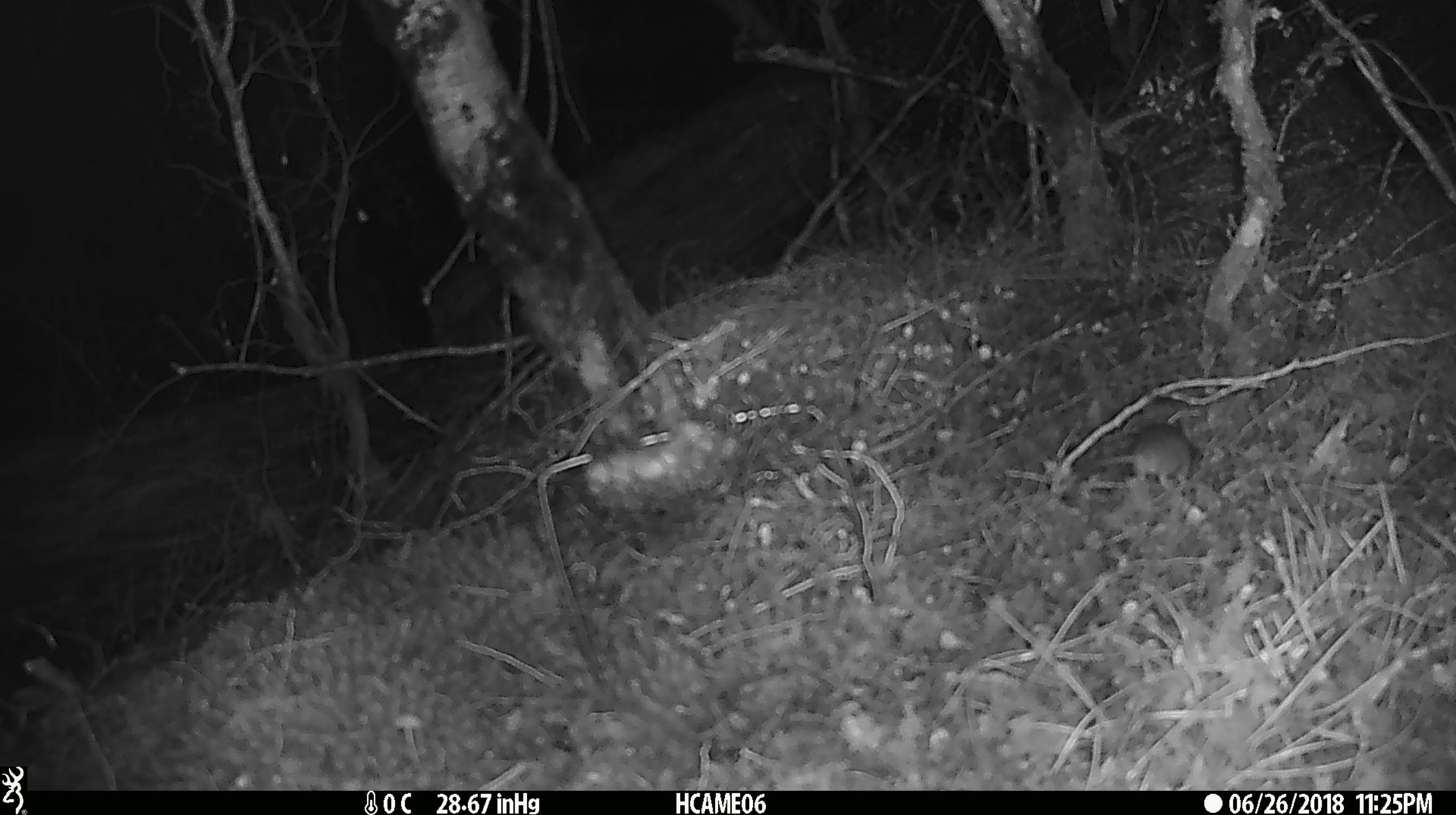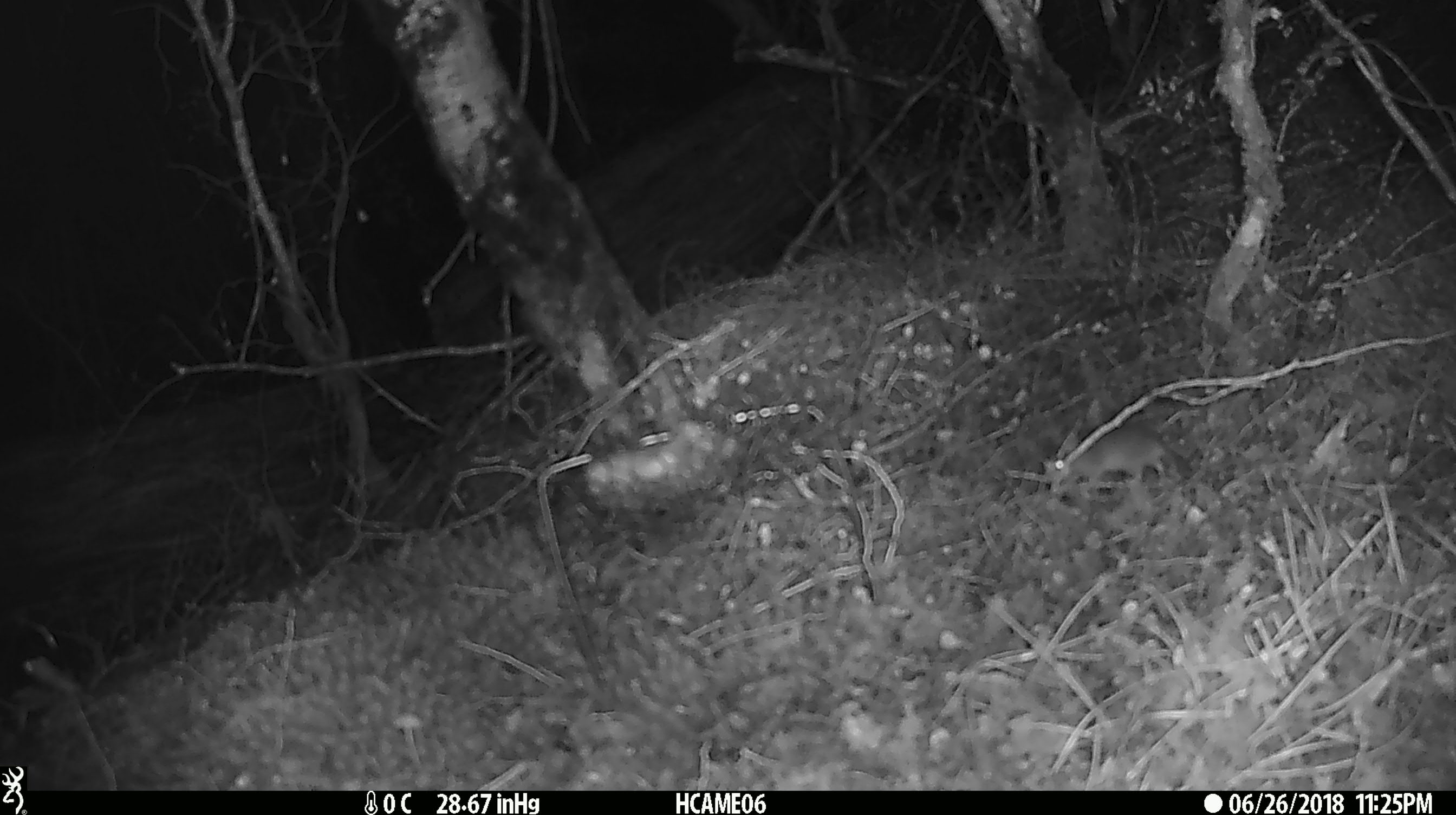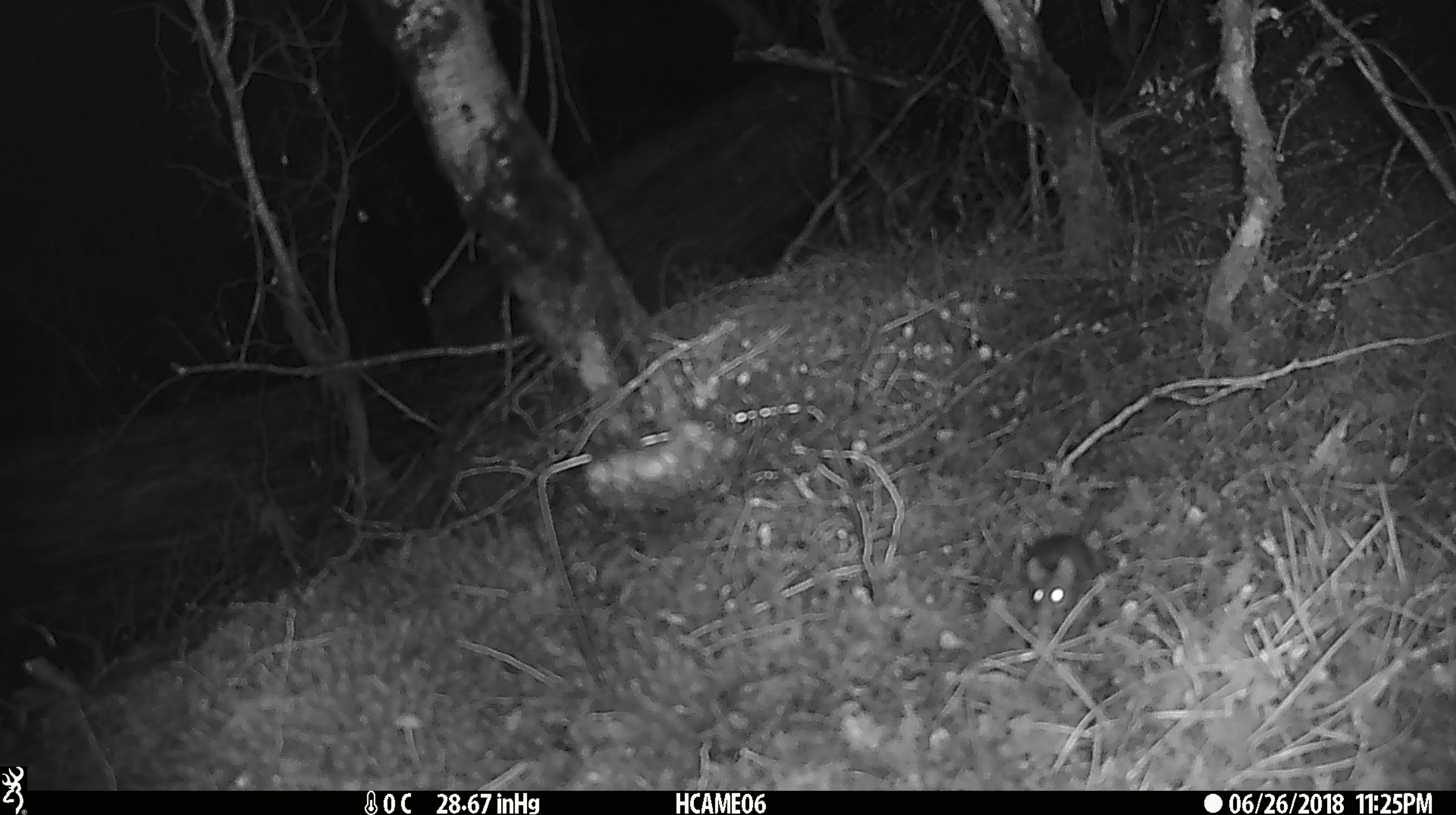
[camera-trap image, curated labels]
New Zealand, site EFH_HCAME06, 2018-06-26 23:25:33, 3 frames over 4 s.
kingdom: Animalia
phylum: Chordata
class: Mammalia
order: Rodentia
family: Muridae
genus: Mus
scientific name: Mus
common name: mouse